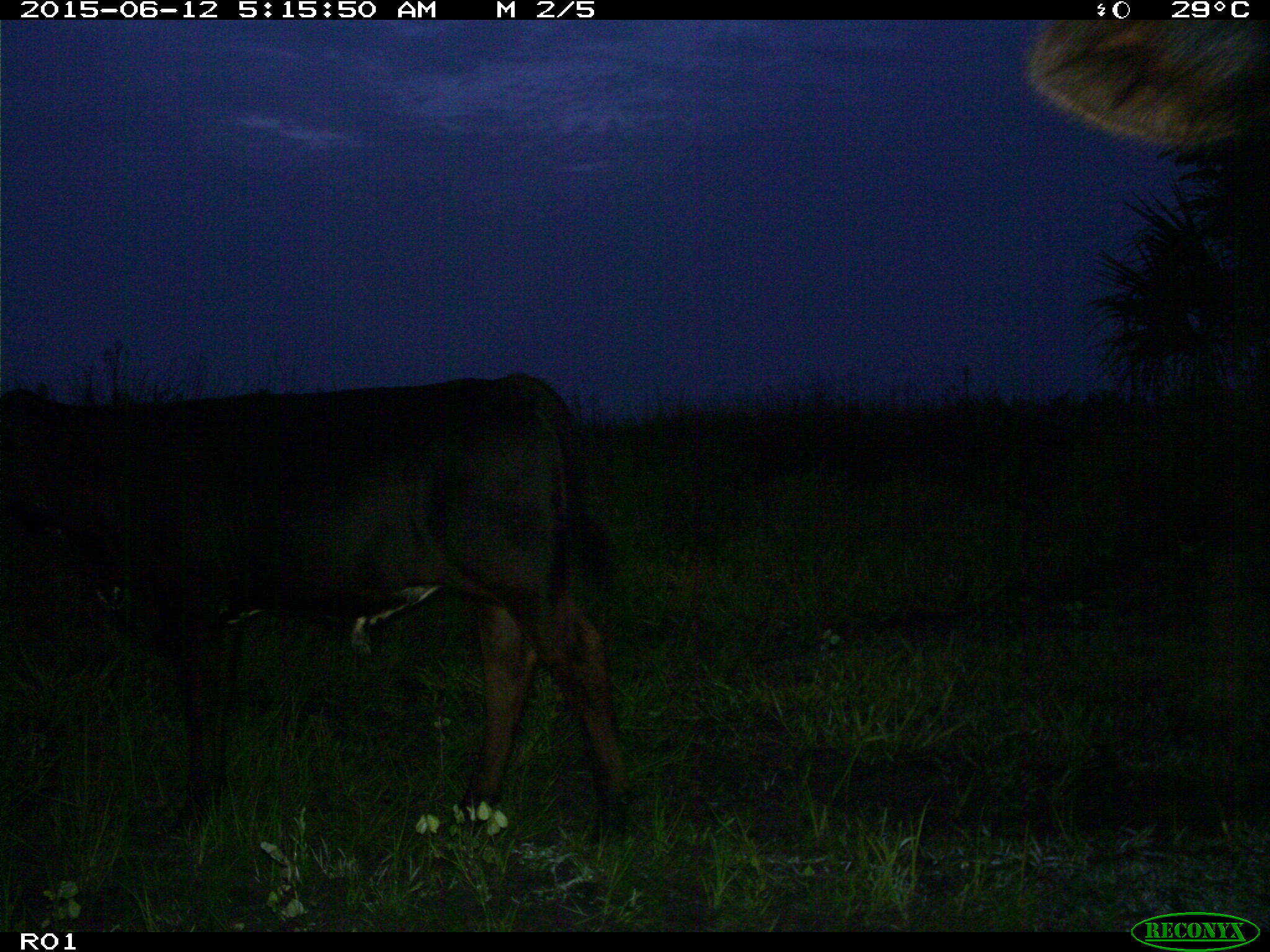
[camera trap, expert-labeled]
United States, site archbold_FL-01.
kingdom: Animalia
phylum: Chordata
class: Mammalia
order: Artiodactyla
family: Bovidae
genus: Bos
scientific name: Bos taurus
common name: domestic cow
Bos taurus (domestic cow).